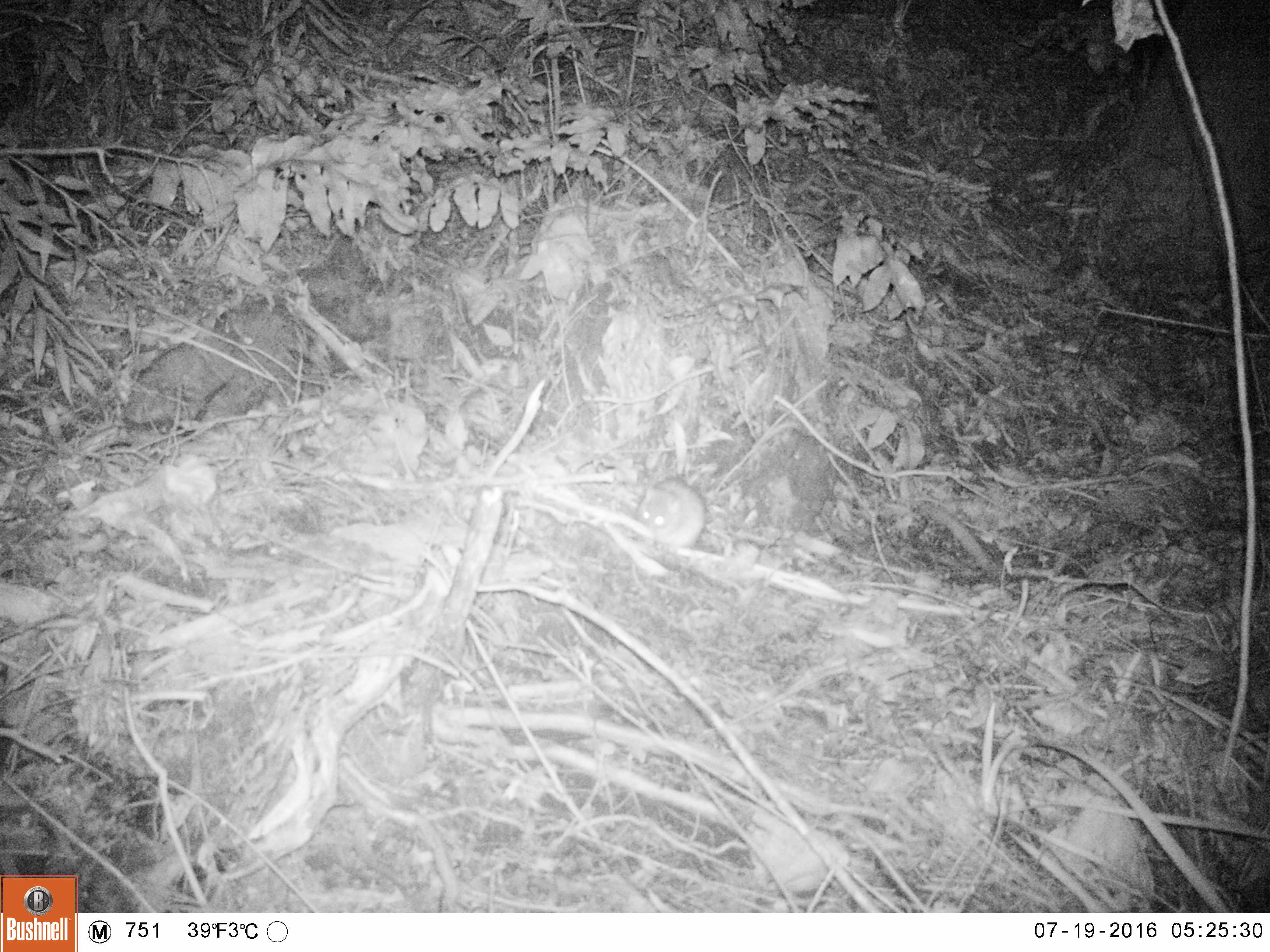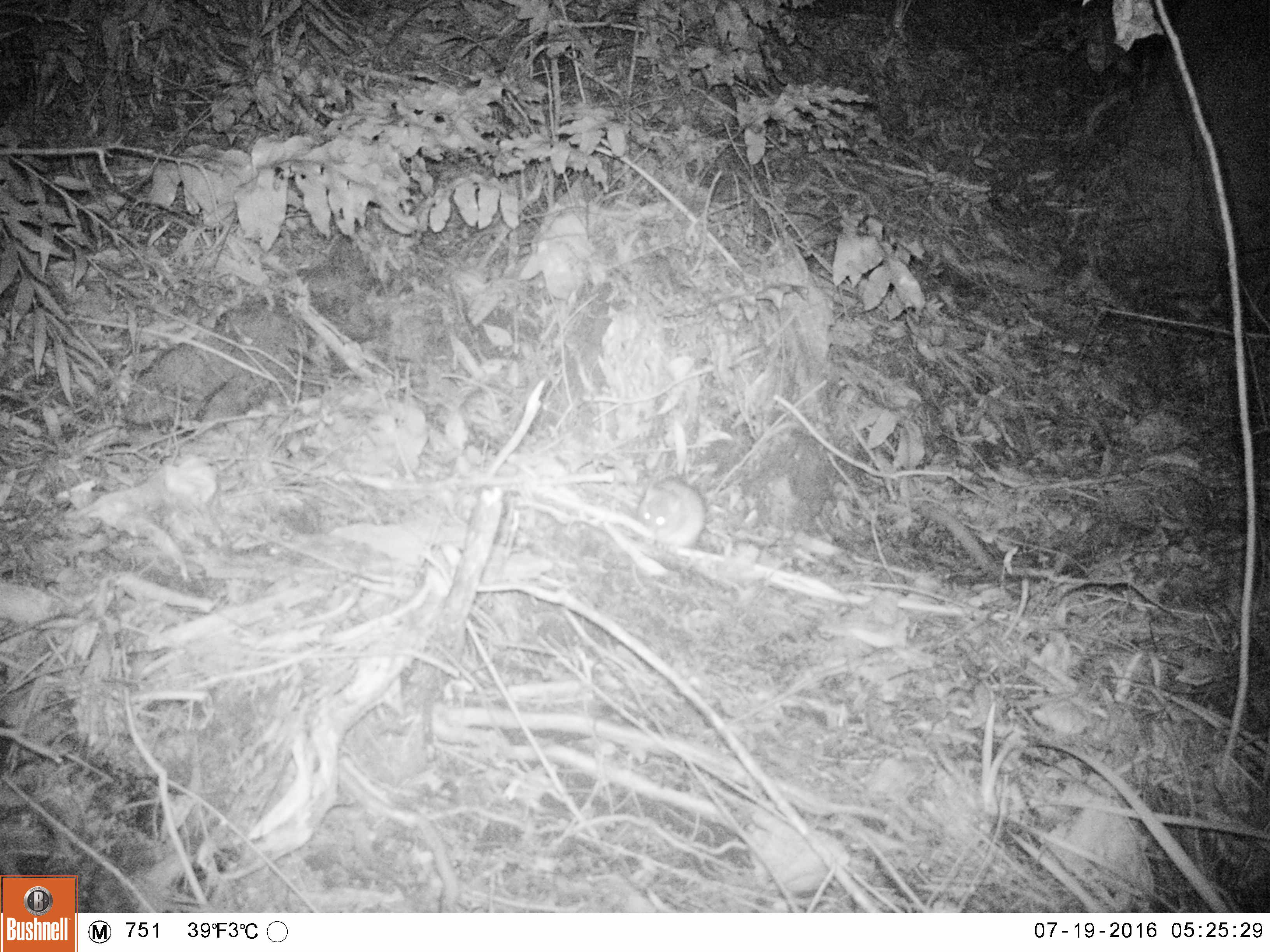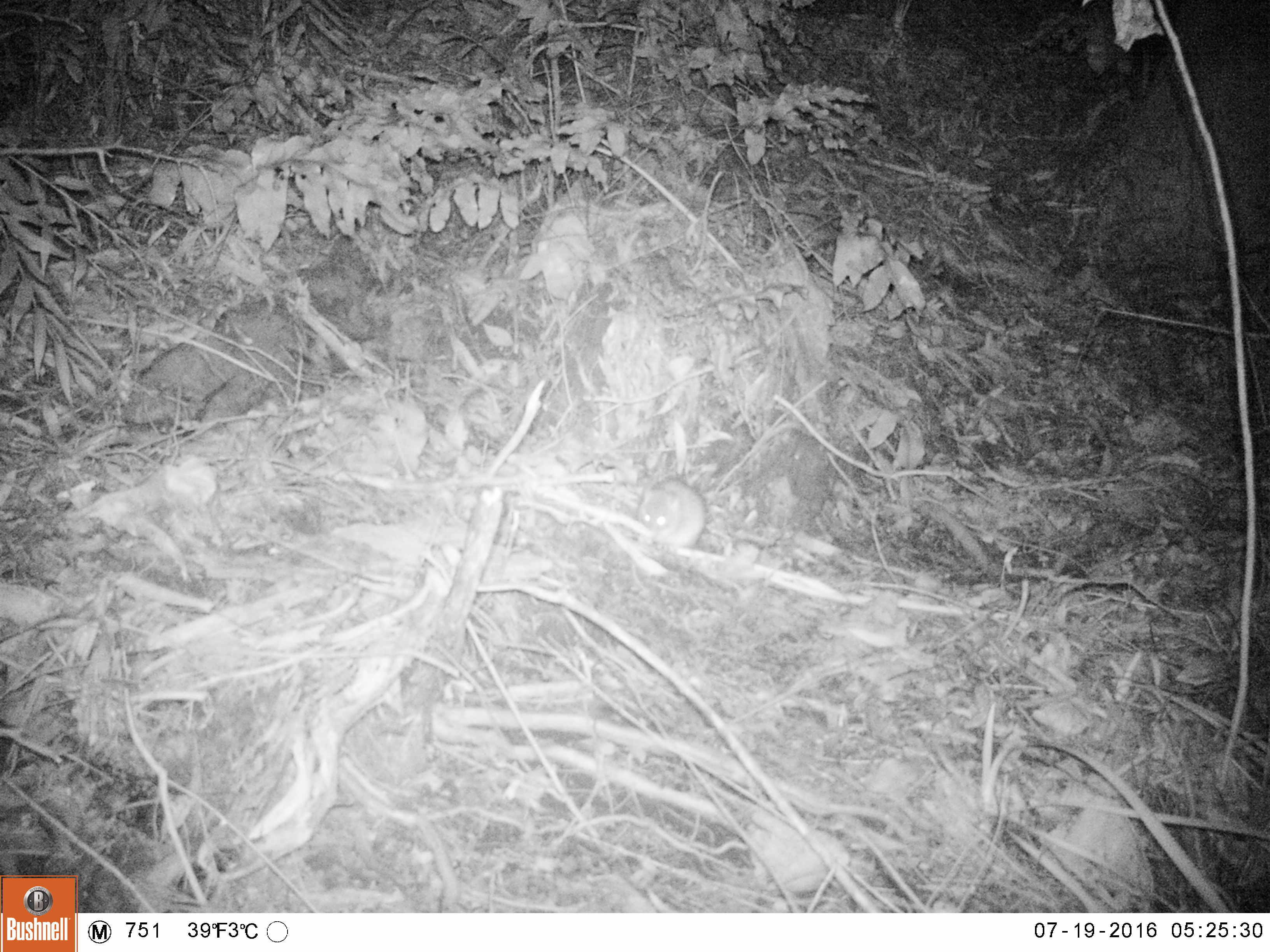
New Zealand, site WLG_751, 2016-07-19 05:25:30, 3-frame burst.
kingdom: Animalia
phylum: Chordata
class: Mammalia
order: Rodentia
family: Muridae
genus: Rattus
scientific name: Rattus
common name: rat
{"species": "rat (Rattus)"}